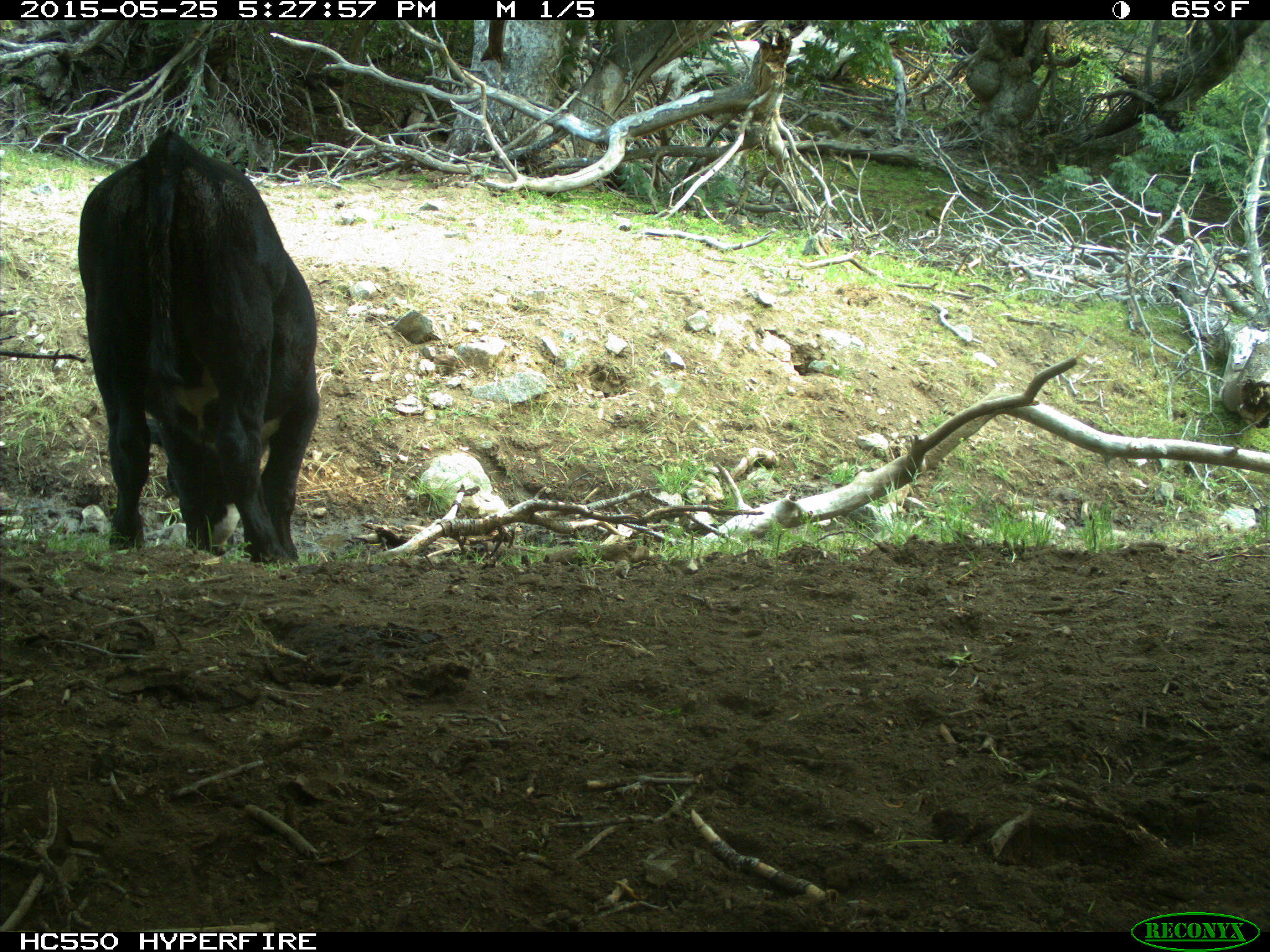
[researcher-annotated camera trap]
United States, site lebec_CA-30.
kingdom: Animalia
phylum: Chordata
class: Mammalia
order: Artiodactyla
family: Bovidae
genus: Bos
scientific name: Bos taurus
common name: domestic cow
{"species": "Bos taurus (domestic cow)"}